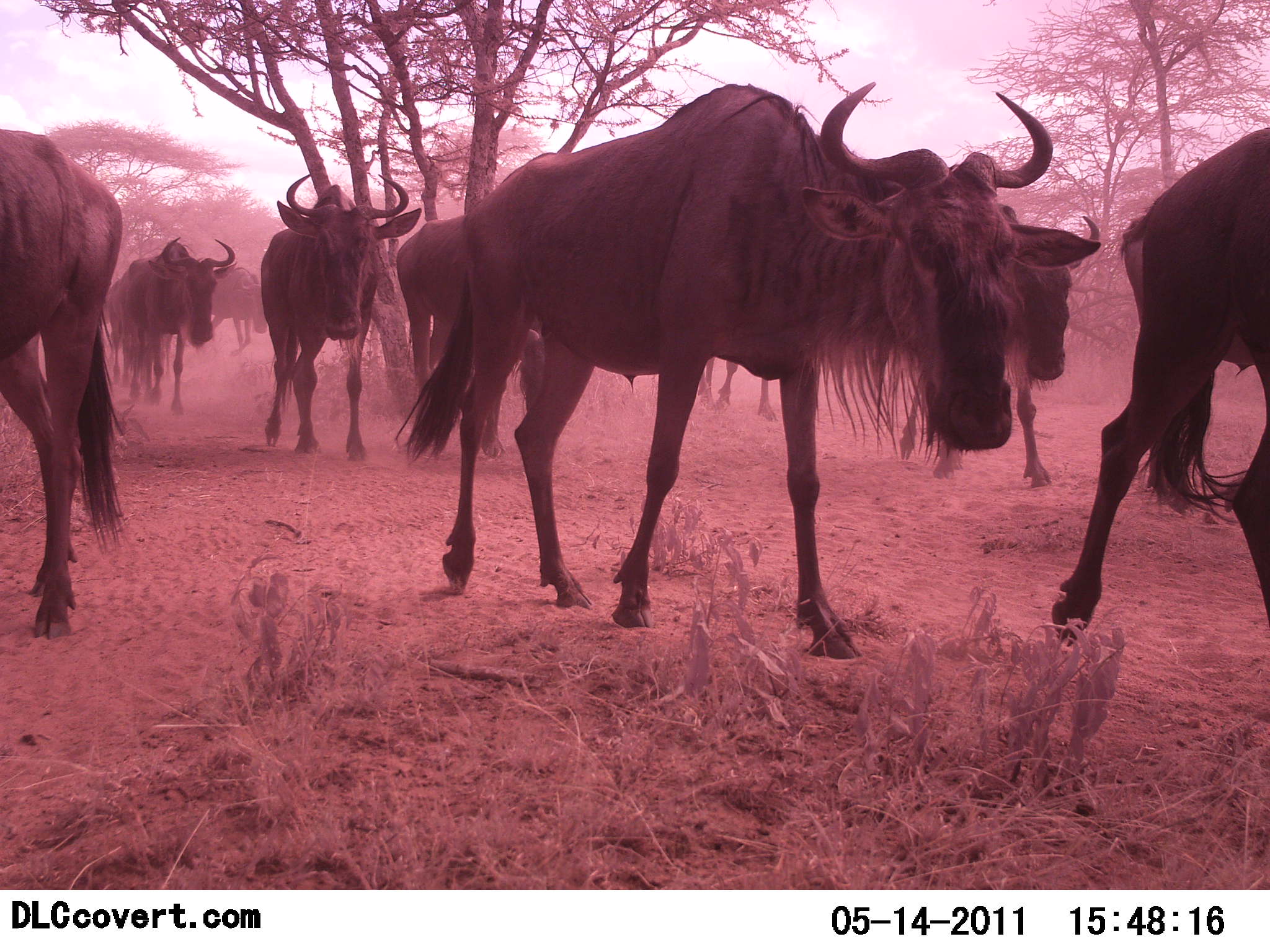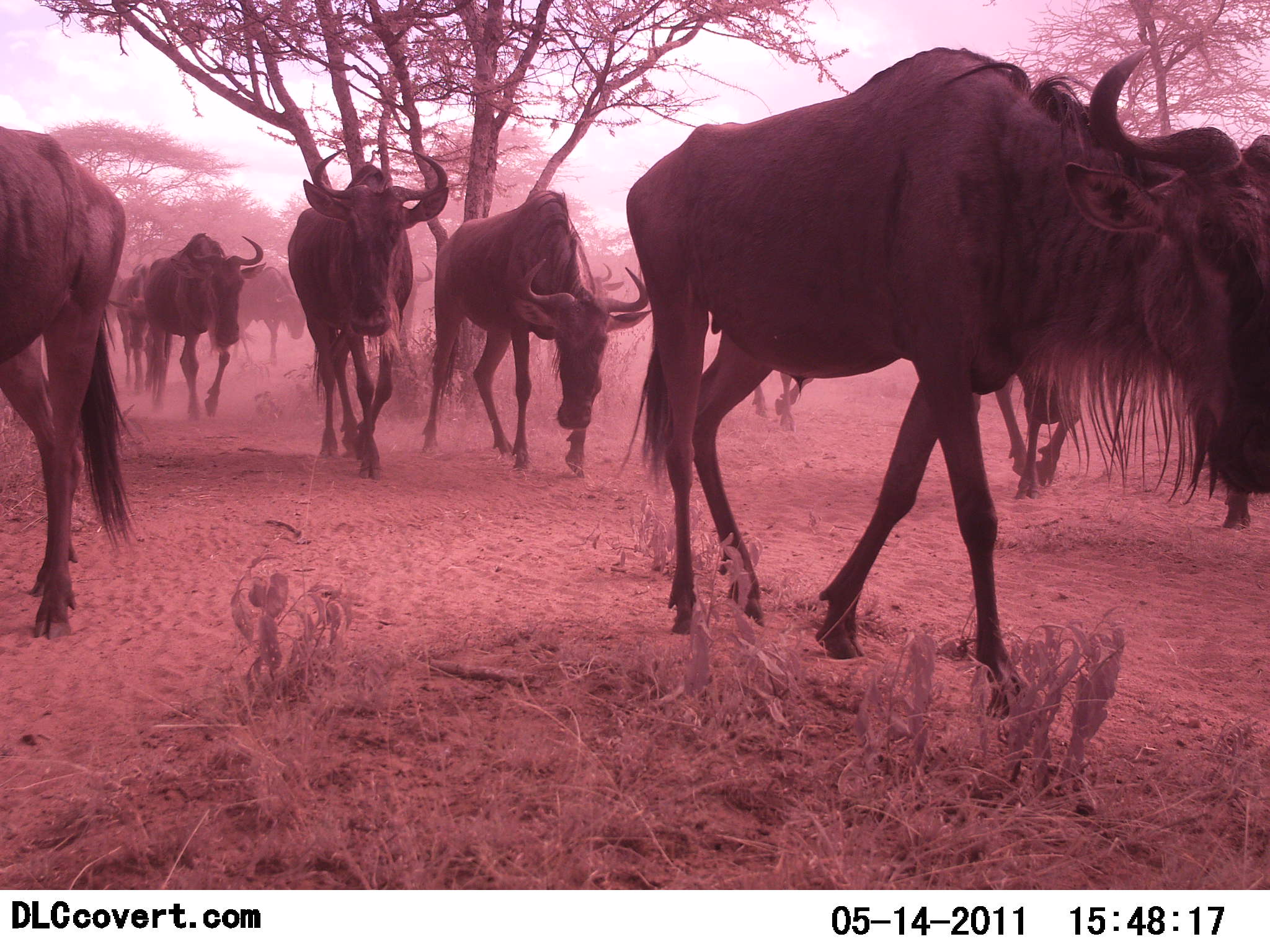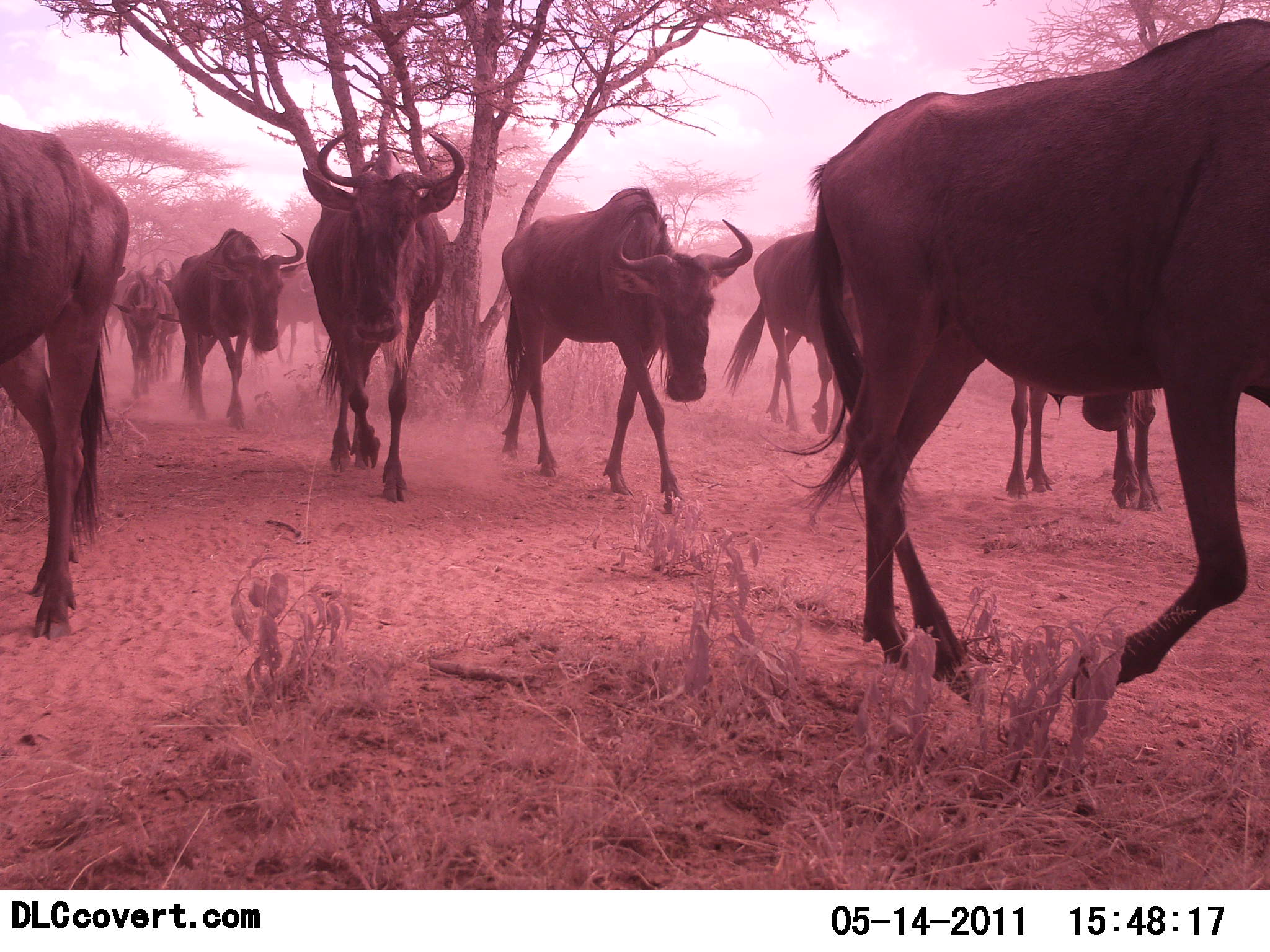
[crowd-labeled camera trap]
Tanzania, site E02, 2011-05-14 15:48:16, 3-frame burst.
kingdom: Animalia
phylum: Chordata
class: Mammalia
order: Artiodactyla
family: Bovidae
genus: Connochaetes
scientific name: Connochaetes taurinus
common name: blue wildebeest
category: wildebeest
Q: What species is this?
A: Wildebeest (blue wildebeest) (Connochaetes taurinus).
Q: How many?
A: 11-50.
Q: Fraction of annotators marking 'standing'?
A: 14%.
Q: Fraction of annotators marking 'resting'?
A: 0%.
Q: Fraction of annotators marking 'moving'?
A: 100%.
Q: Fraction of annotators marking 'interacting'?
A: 0%.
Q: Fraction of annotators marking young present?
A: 0%.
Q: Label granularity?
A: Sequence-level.